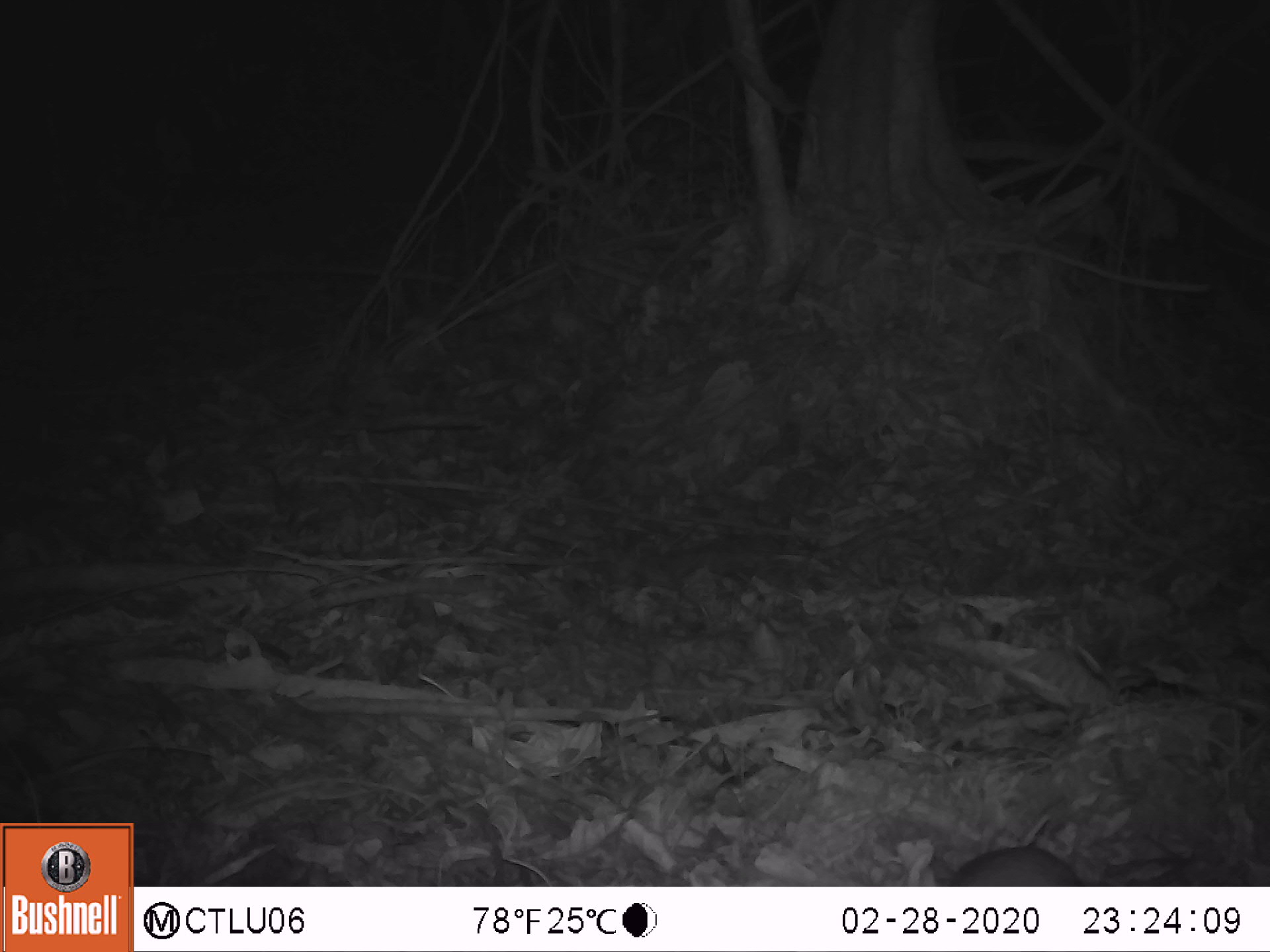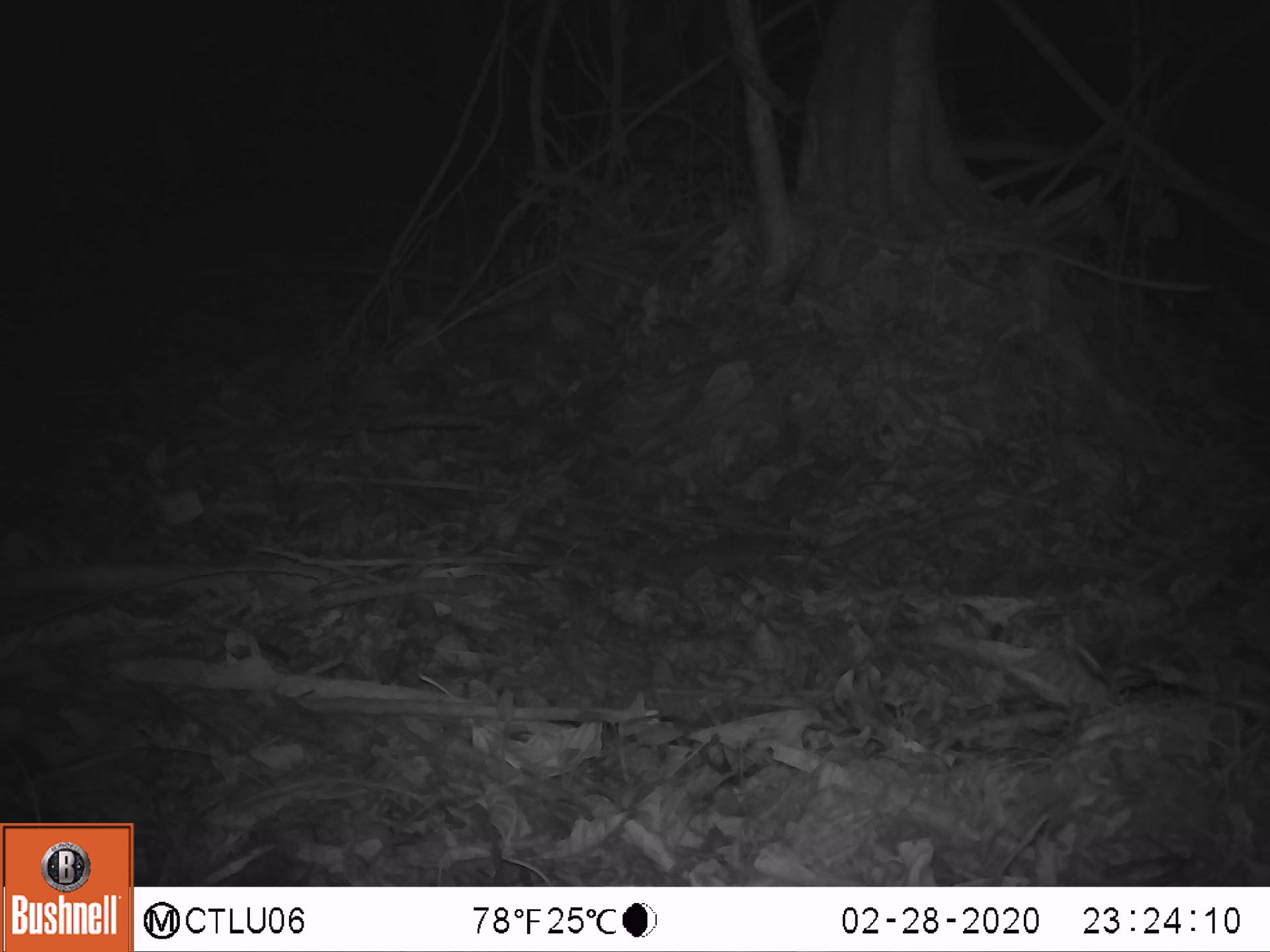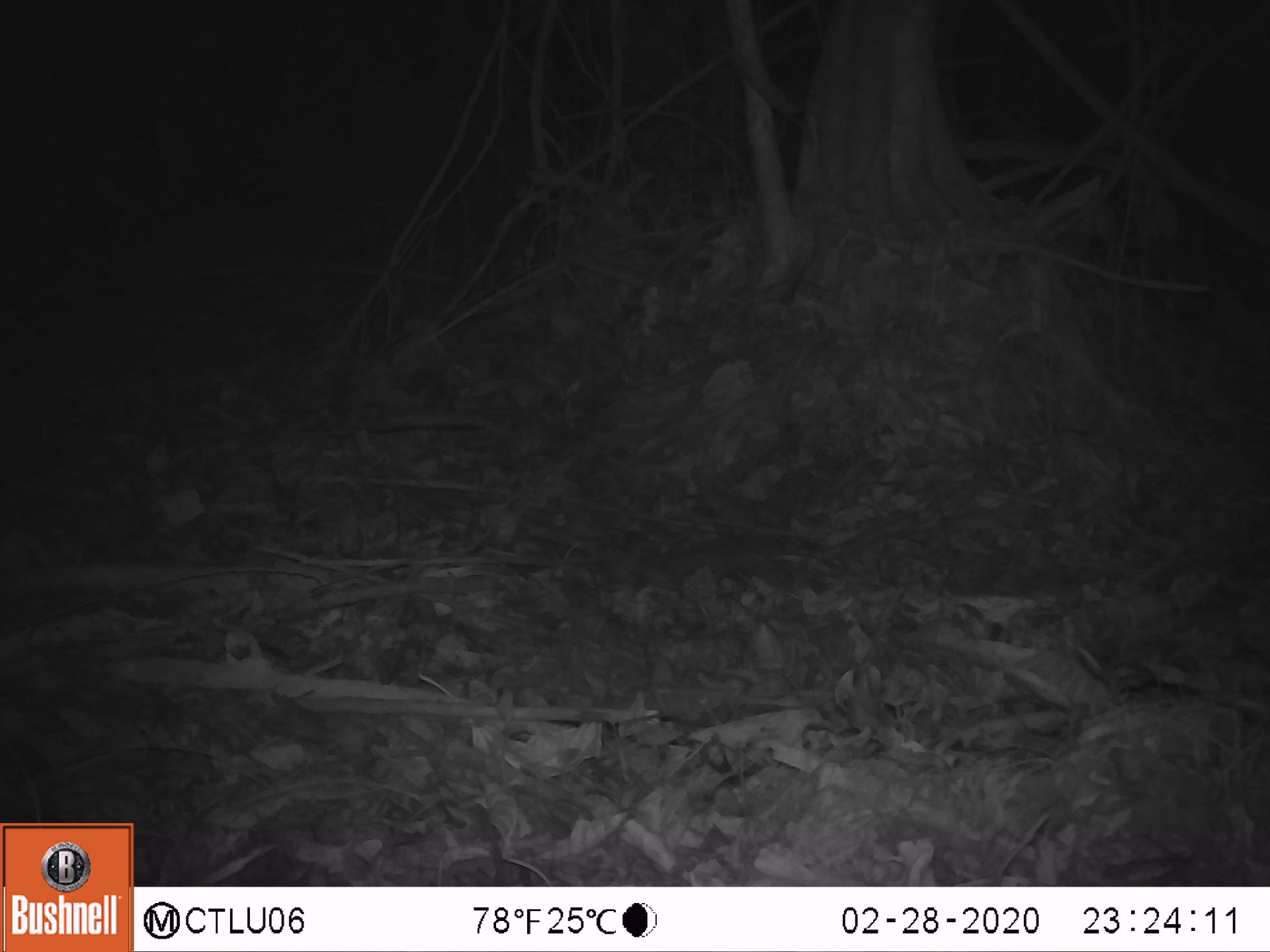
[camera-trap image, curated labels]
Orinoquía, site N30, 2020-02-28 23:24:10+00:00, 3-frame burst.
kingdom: Animalia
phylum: Chordata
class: Mammalia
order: Rodentia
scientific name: Rodentia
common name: rodent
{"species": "rodent (Rodentia)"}